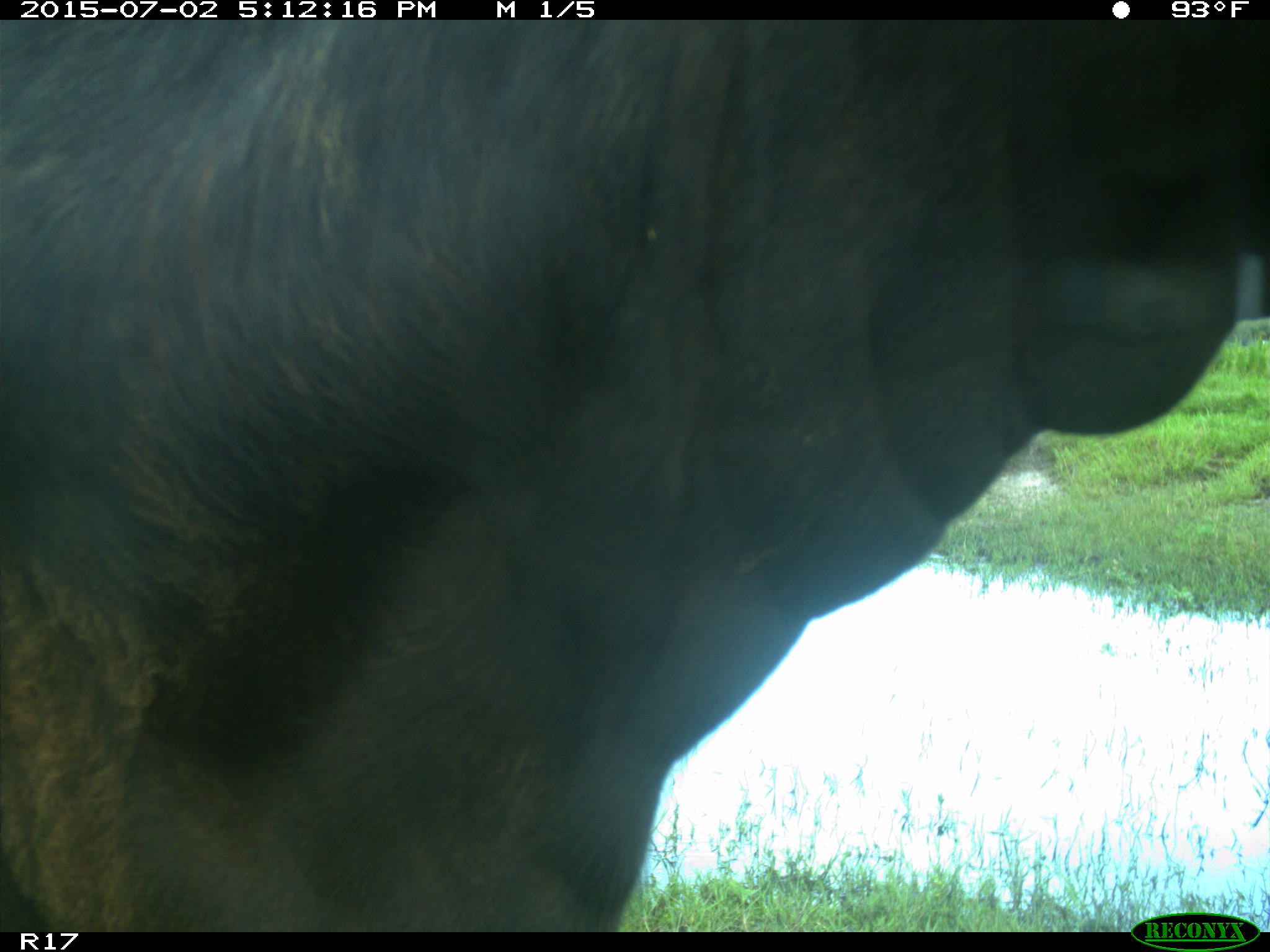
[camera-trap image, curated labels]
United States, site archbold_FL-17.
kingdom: Animalia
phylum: Chordata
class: Mammalia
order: Artiodactyla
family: Bovidae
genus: Bos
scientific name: Bos taurus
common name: domestic cow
Bos taurus (domestic cow).